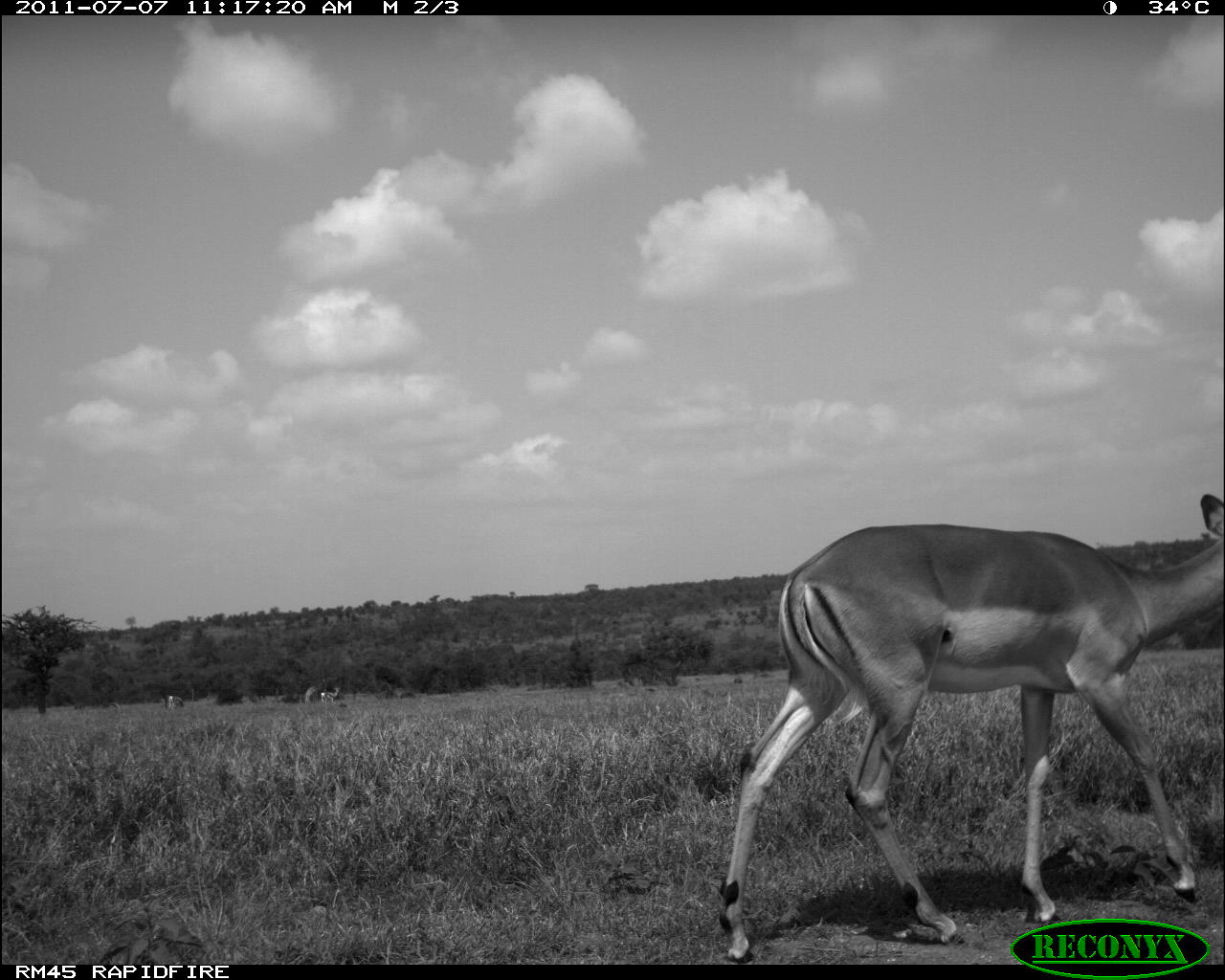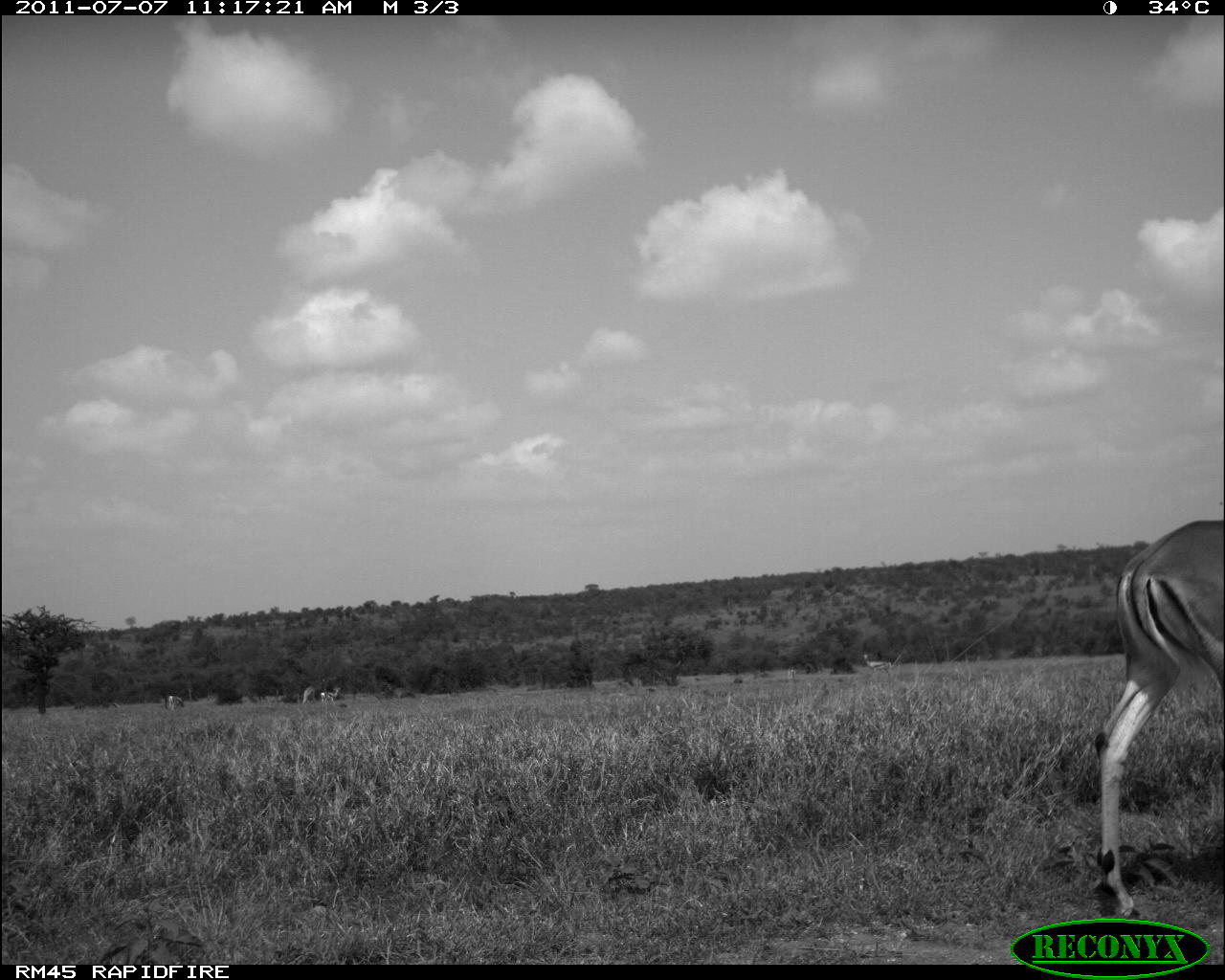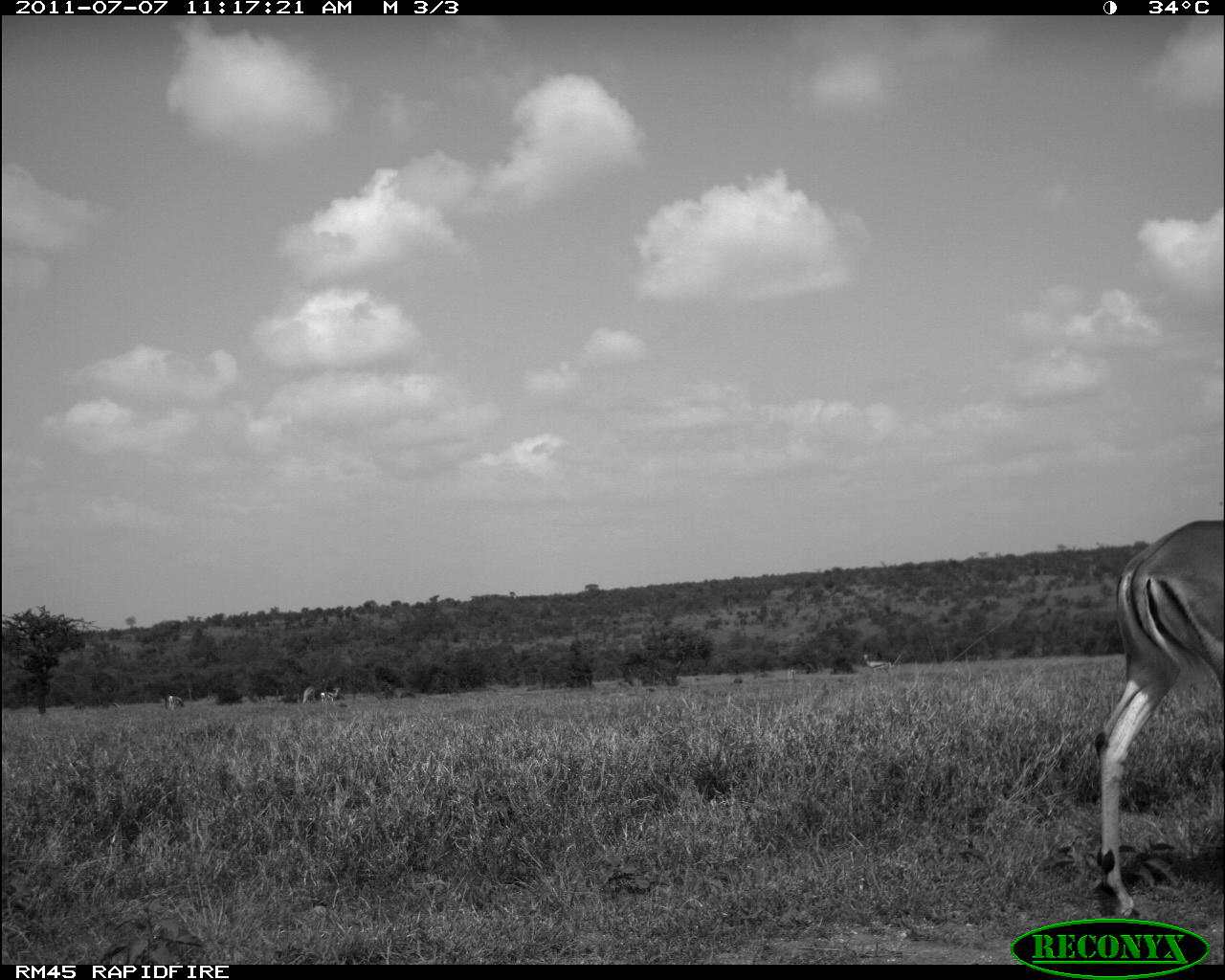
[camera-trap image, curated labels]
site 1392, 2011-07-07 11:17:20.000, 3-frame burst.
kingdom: Animalia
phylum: Chordata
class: Mammalia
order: Artiodactyla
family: Bovidae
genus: Nanger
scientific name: Nanger granti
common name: grant's gazelle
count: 3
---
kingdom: Animalia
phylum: Chordata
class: Mammalia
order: Artiodactyla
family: Bovidae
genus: Aepyceros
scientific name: Aepyceros melampus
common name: impala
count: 1